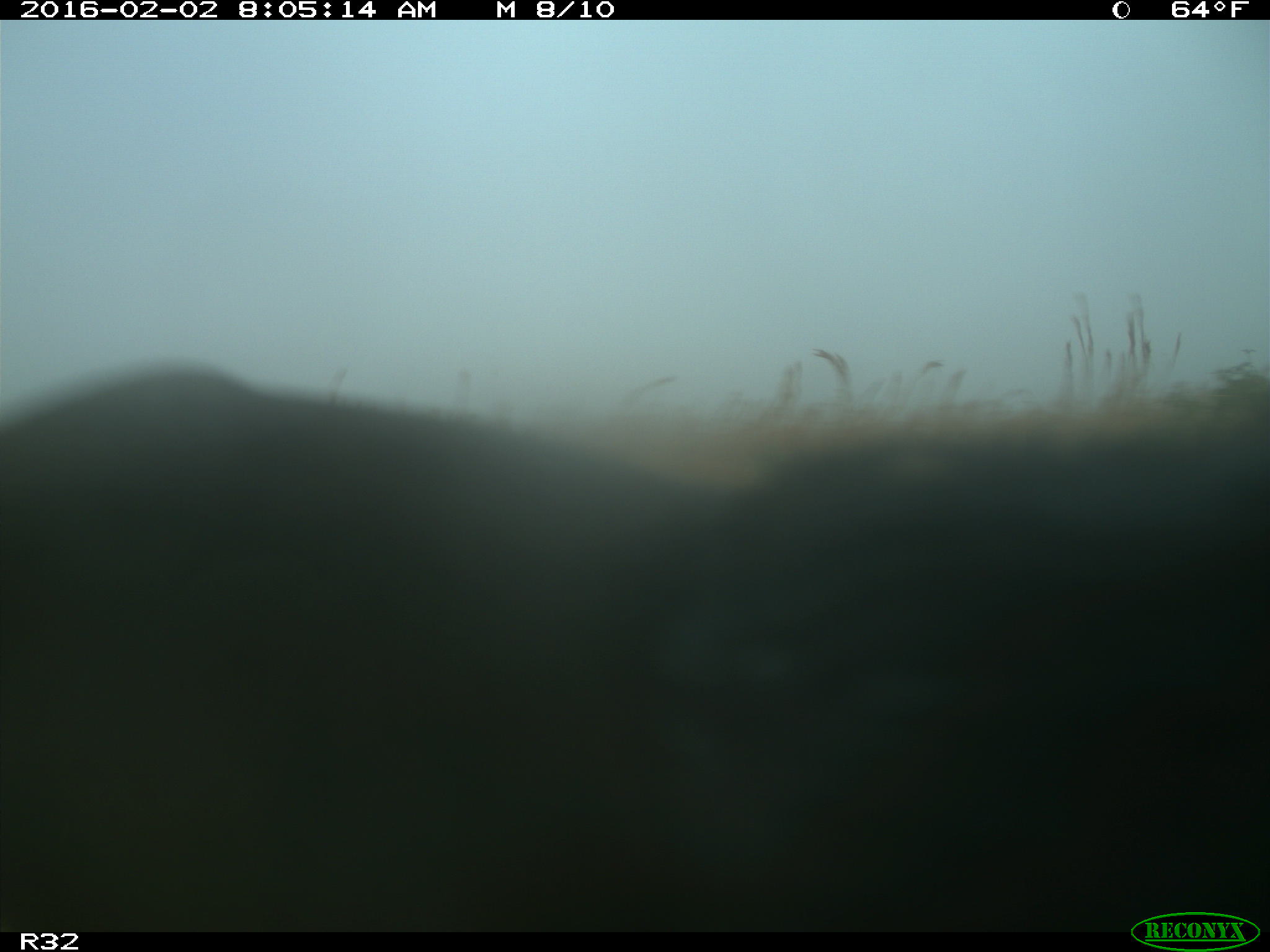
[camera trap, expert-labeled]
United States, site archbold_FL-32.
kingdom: Animalia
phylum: Chordata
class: Mammalia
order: Artiodactyla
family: Bovidae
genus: Bos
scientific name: Bos taurus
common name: domestic cow